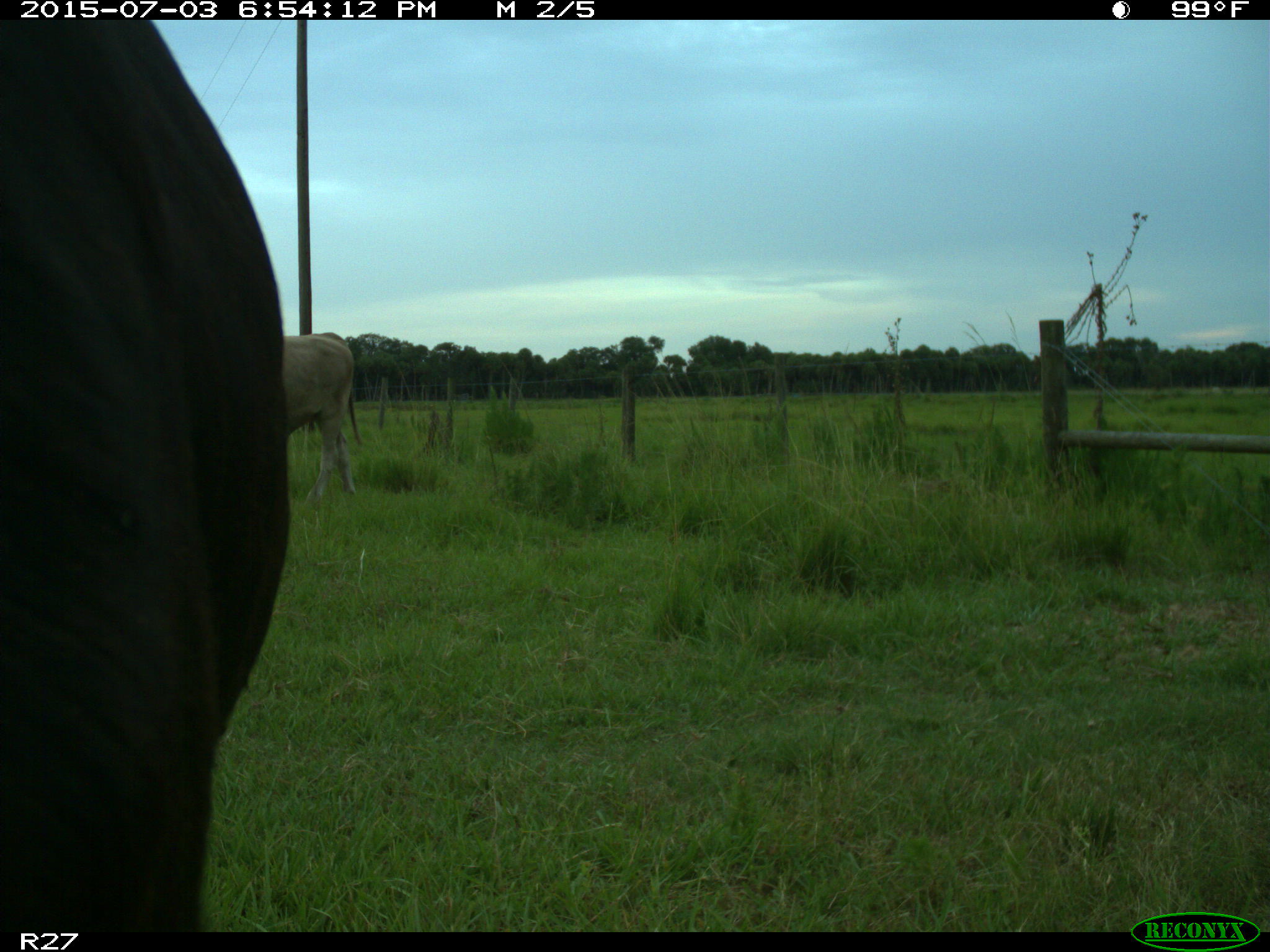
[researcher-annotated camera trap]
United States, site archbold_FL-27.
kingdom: Animalia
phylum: Chordata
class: Mammalia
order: Artiodactyla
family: Bovidae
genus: Bos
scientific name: Bos taurus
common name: domestic cow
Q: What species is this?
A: Bos taurus (domestic cow).